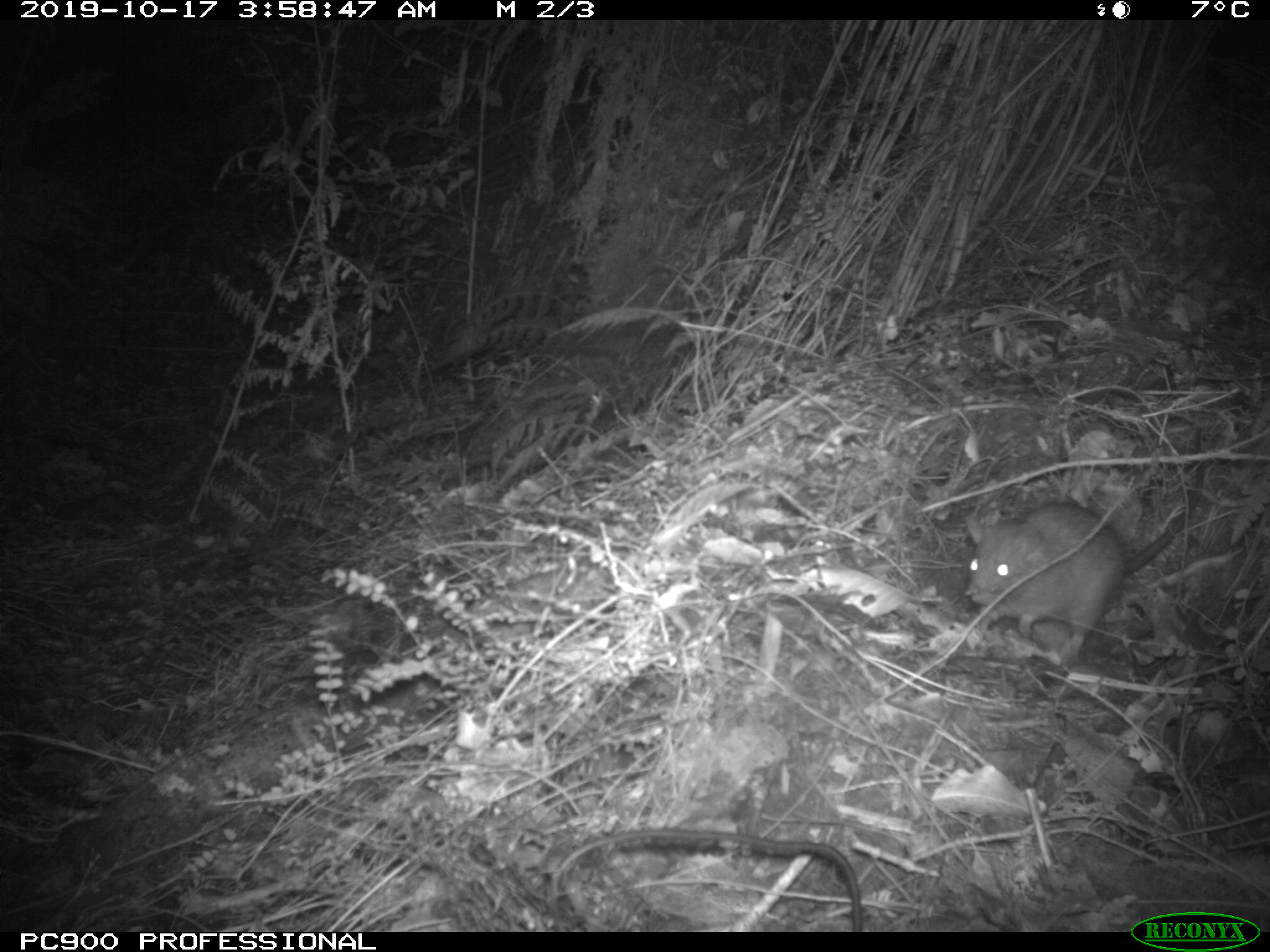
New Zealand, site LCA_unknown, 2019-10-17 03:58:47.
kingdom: Animalia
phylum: Chordata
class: Mammalia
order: Rodentia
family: Muridae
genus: Rattus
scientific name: Rattus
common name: rat